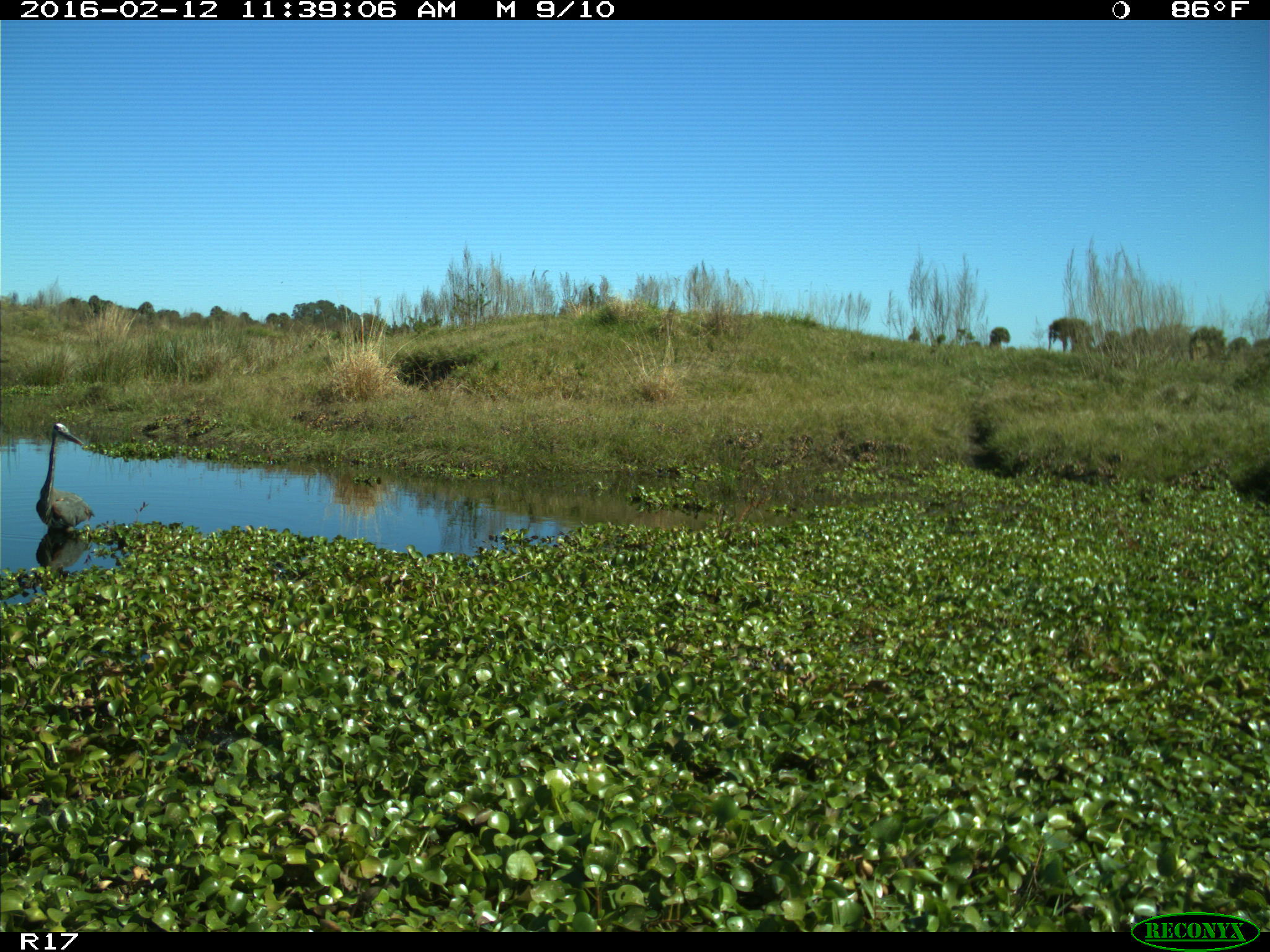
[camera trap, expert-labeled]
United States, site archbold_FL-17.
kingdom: Animalia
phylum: Chordata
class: Aves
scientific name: Aves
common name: birds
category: unidentified bird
Unidentified bird (birds) (Aves).